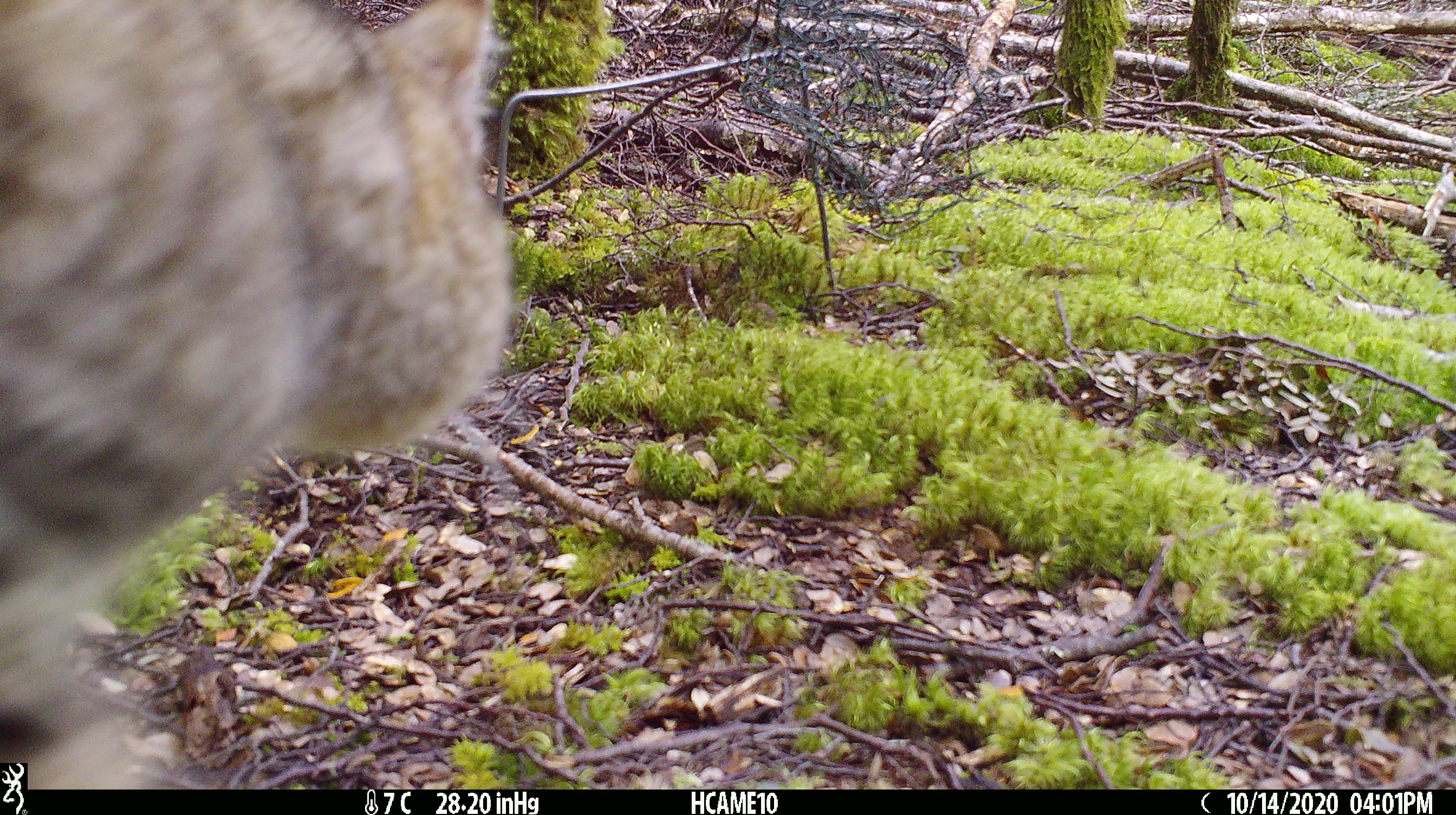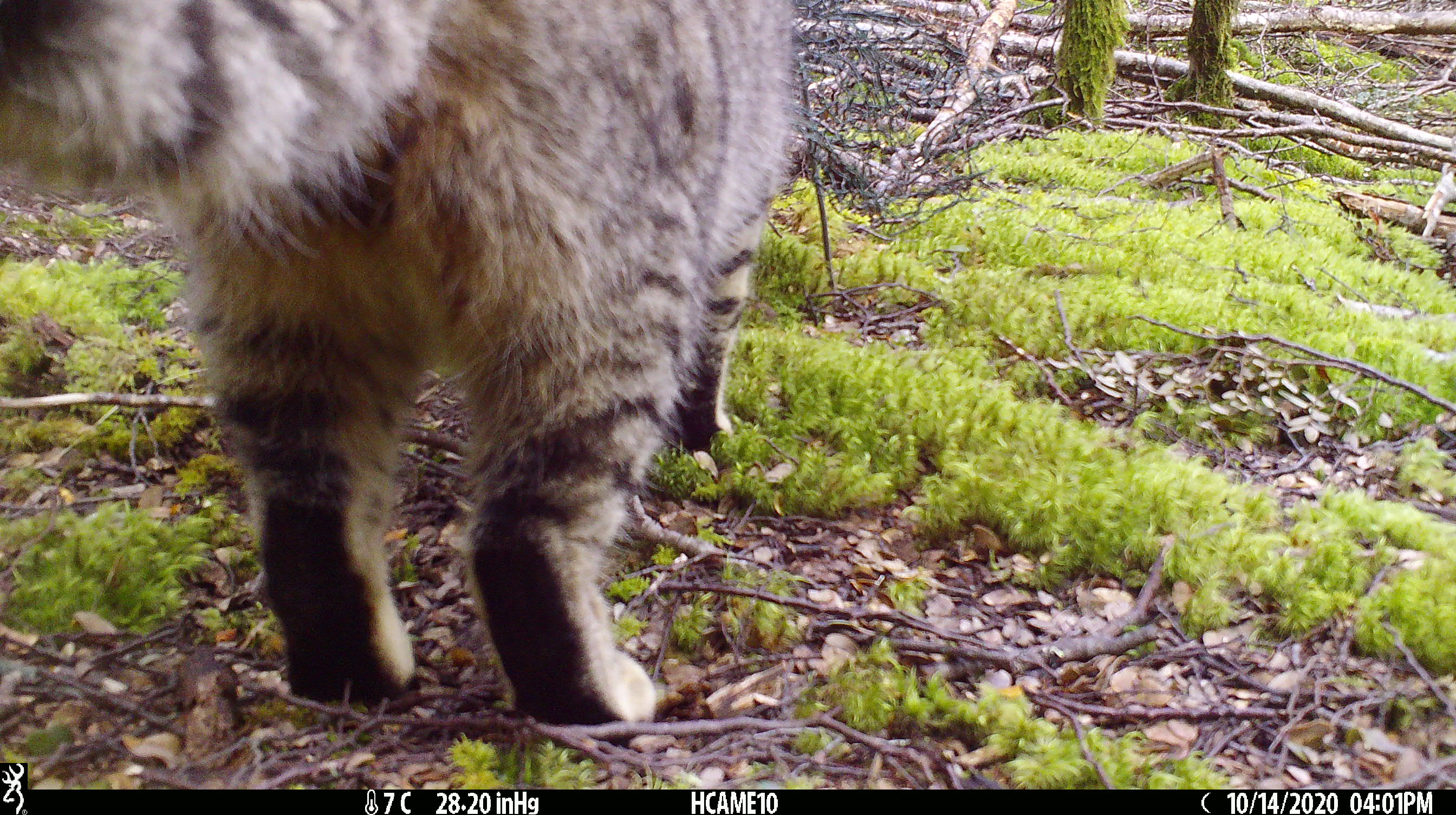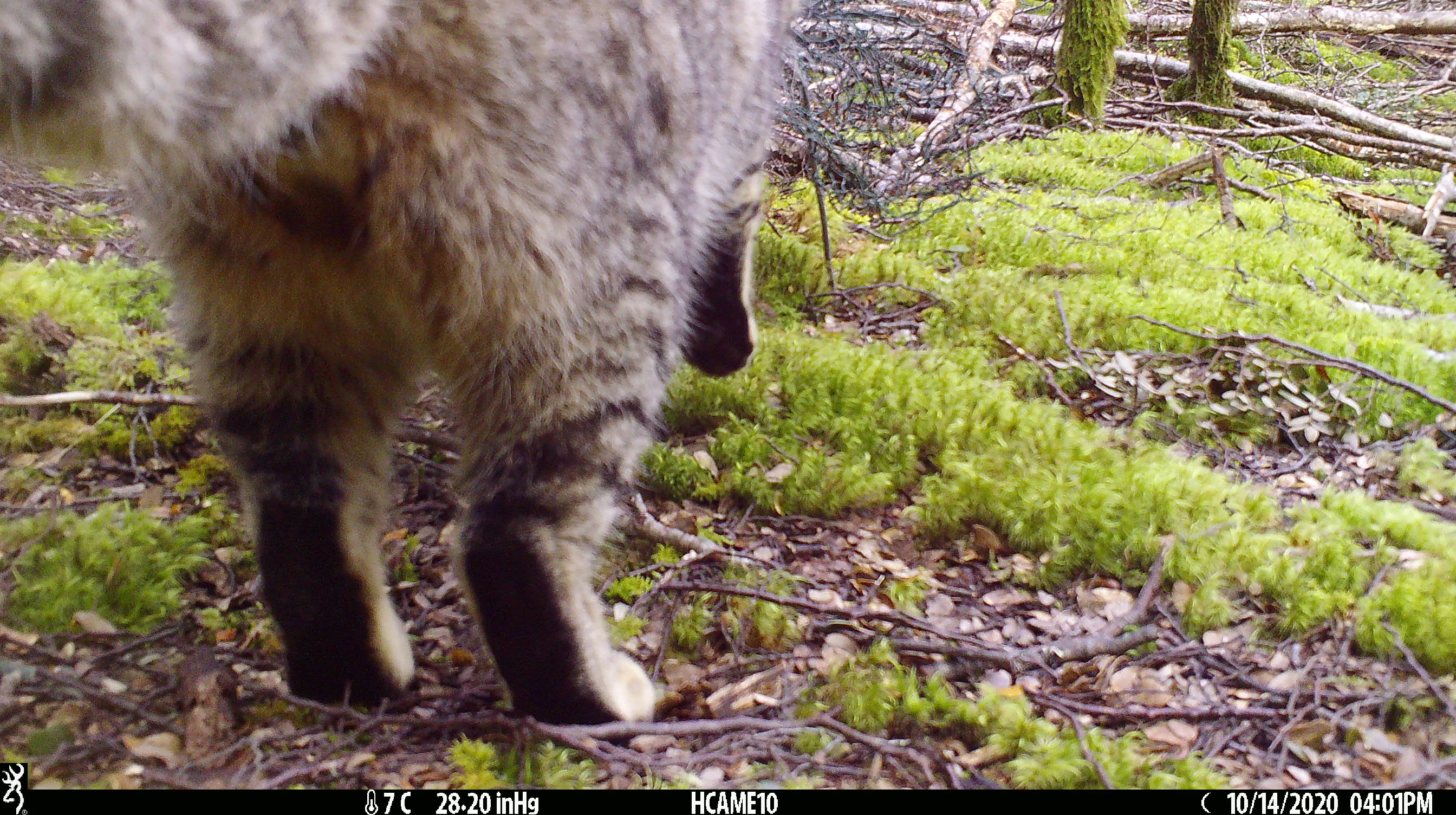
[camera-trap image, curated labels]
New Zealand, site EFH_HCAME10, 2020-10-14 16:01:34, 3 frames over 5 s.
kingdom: Animalia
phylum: Chordata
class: Mammalia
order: Carnivora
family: Felidae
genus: Felis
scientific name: Felis catus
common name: domestic cat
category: cat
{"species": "cat (domestic cat) (Felis catus)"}